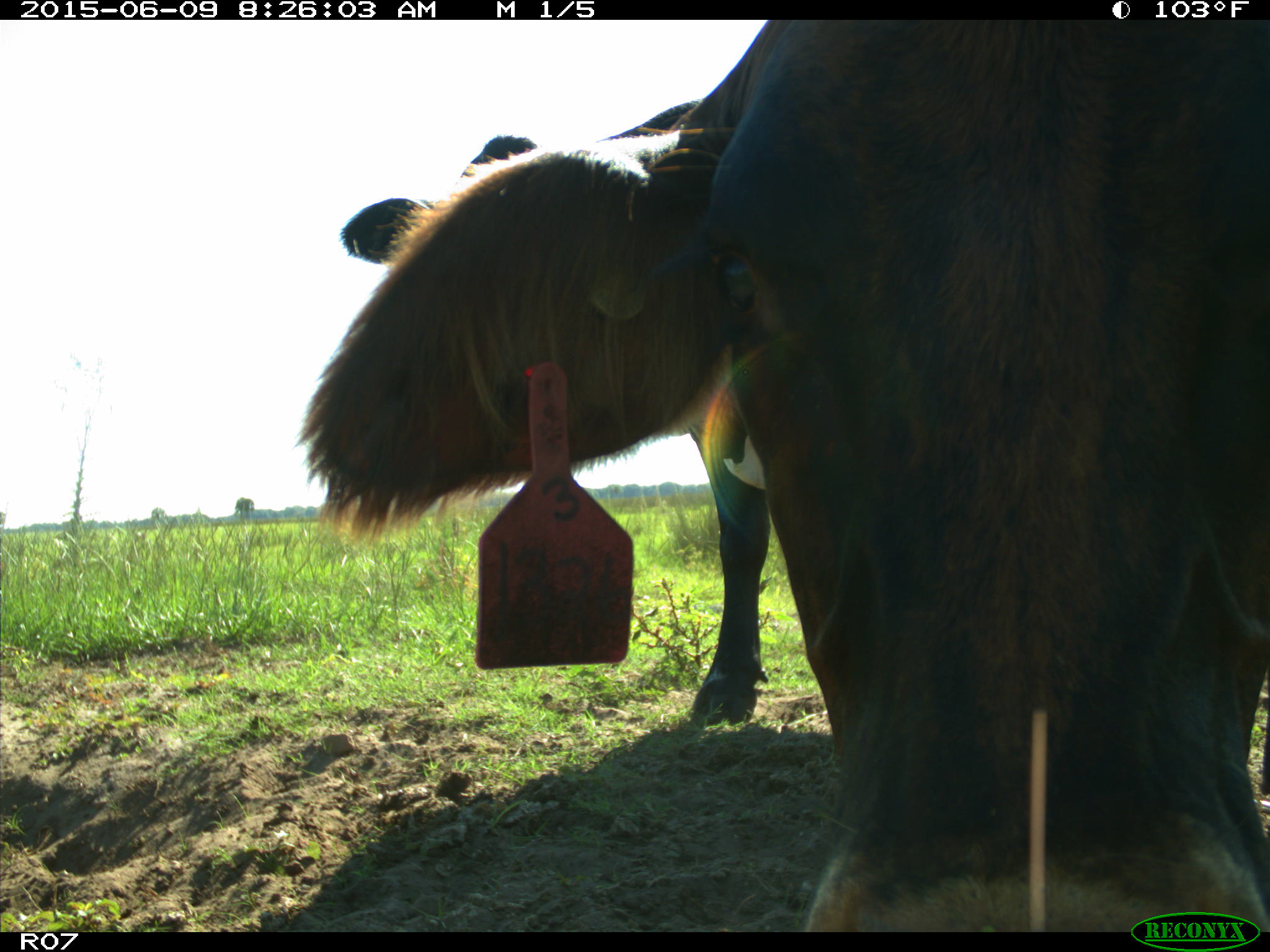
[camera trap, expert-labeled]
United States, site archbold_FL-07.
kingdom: Animalia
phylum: Chordata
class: Mammalia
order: Artiodactyla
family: Bovidae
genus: Bos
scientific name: Bos taurus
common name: domestic cow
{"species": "Bos taurus (domestic cow)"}